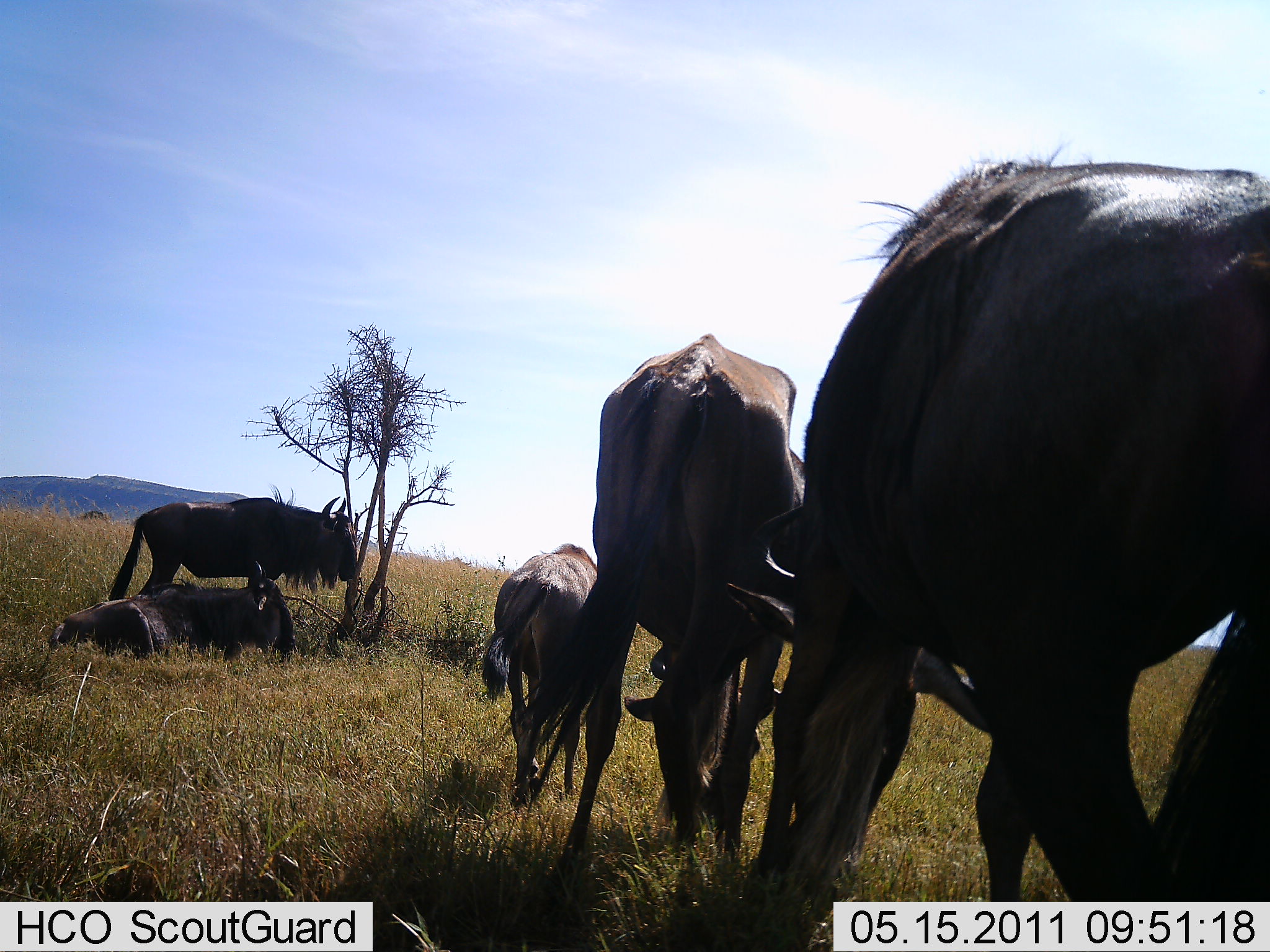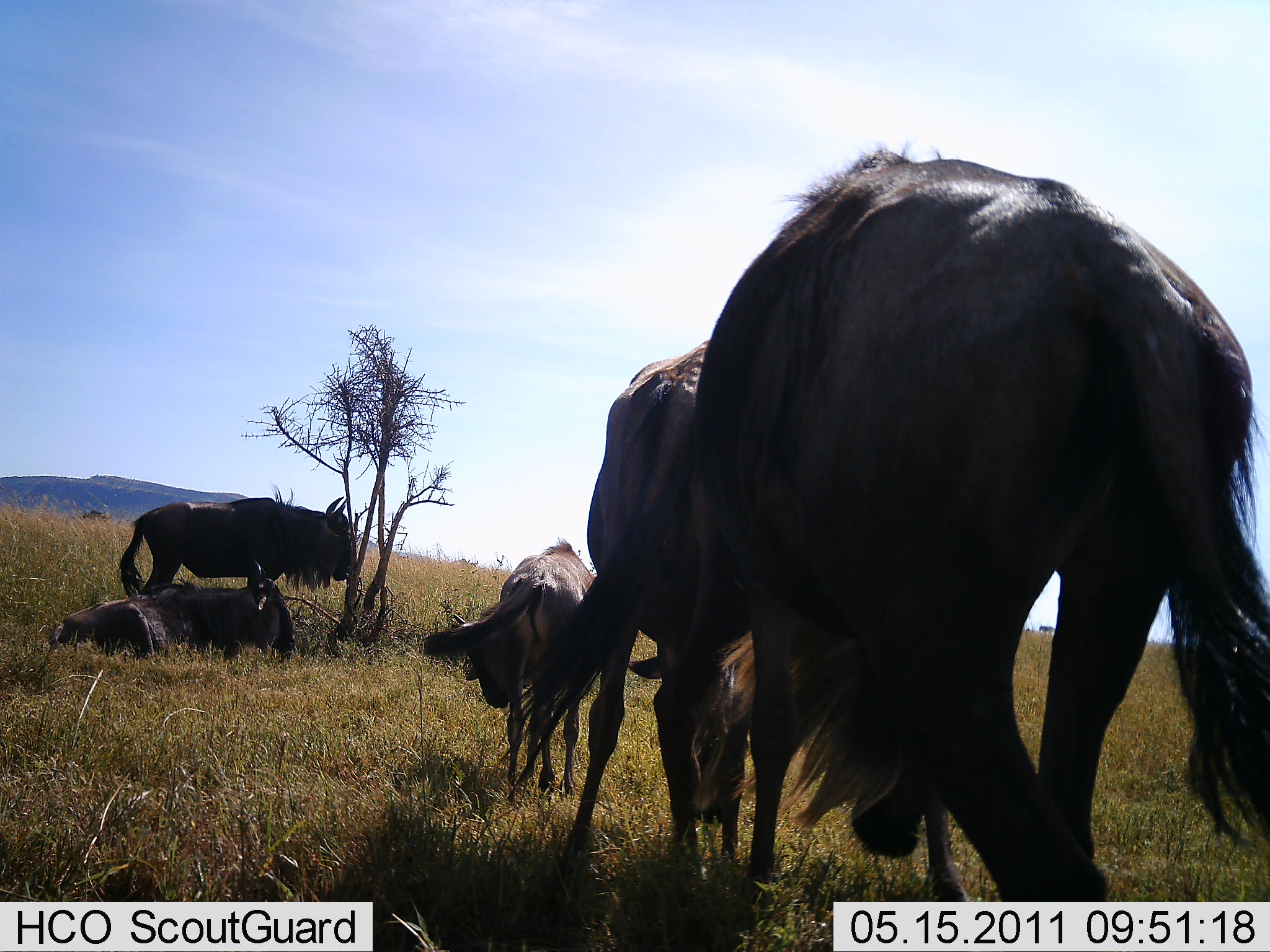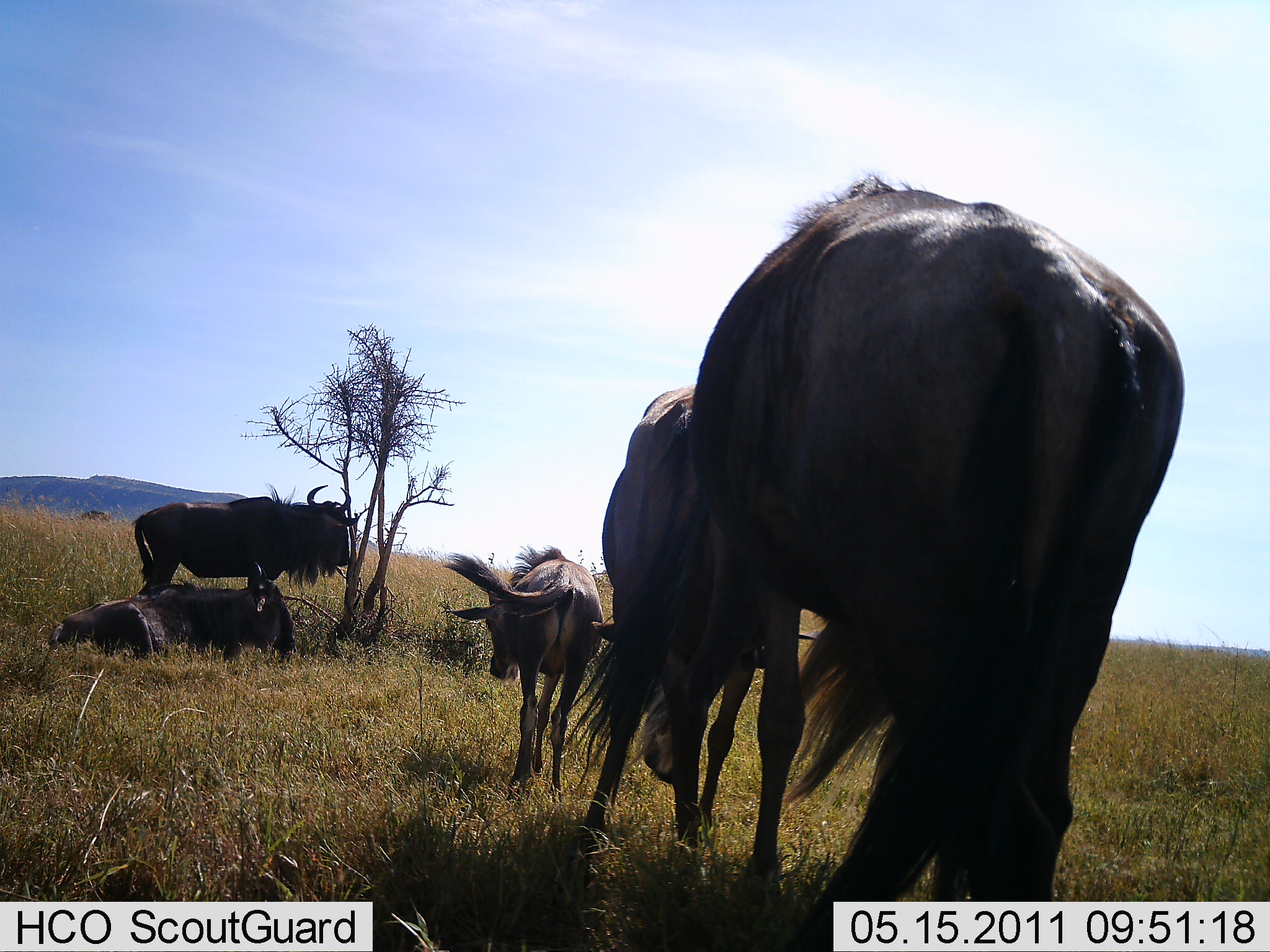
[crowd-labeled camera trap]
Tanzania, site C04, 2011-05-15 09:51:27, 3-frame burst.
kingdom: Animalia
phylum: Chordata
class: Mammalia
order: Artiodactyla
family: Bovidae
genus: Connochaetes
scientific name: Connochaetes taurinus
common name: blue wildebeest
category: wildebeest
Wildebeest (blue wildebeest) (Connochaetes taurinus), count 5. Behavior (volunteer vote fractions): standing 82%, resting 91%, moving 73%, interacting 0%. Young present (vote fraction): 18%. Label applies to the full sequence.